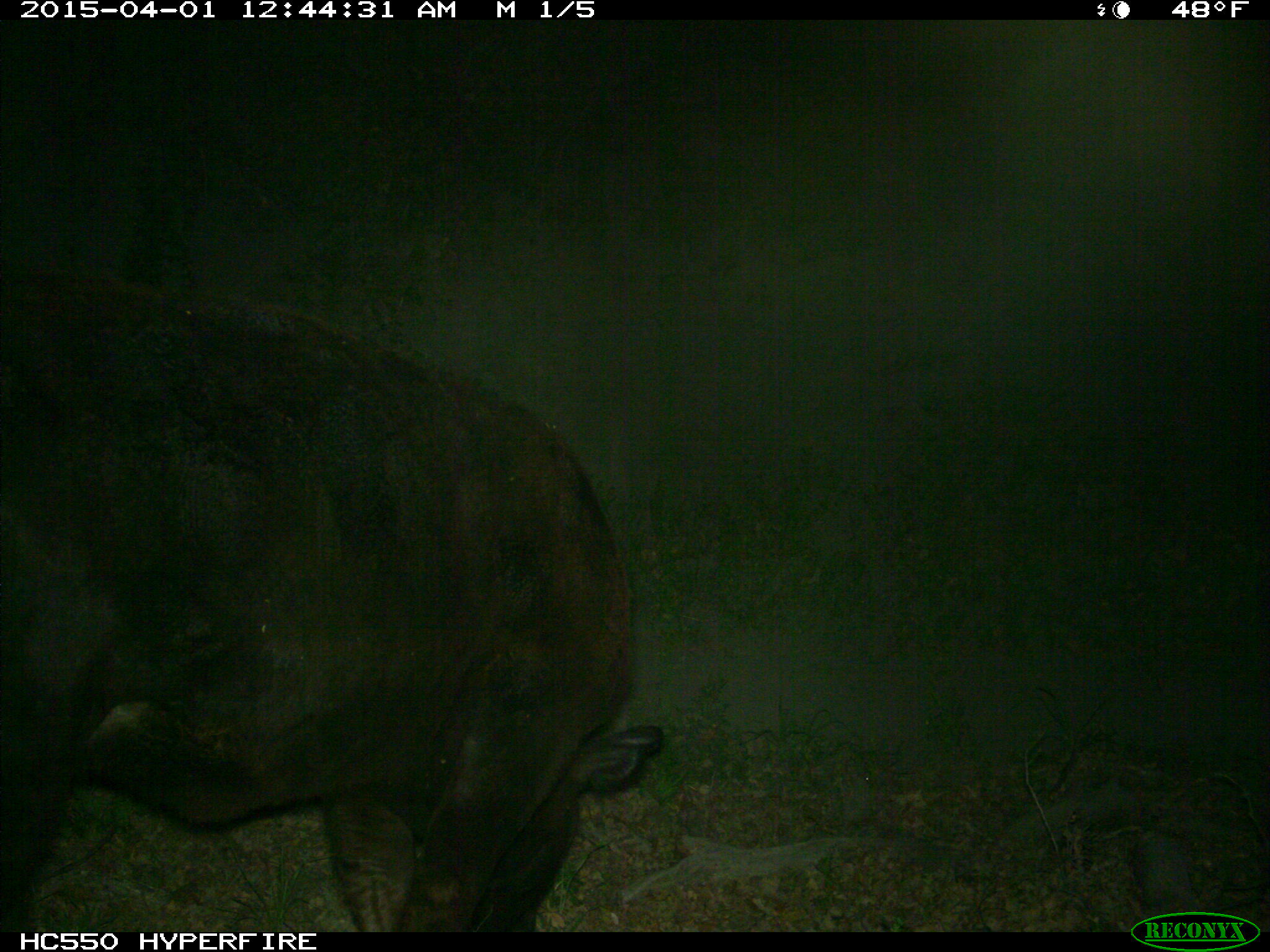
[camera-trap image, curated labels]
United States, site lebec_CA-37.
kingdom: Animalia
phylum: Chordata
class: Mammalia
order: Artiodactyla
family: Bovidae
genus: Bos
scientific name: Bos taurus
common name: domestic cow